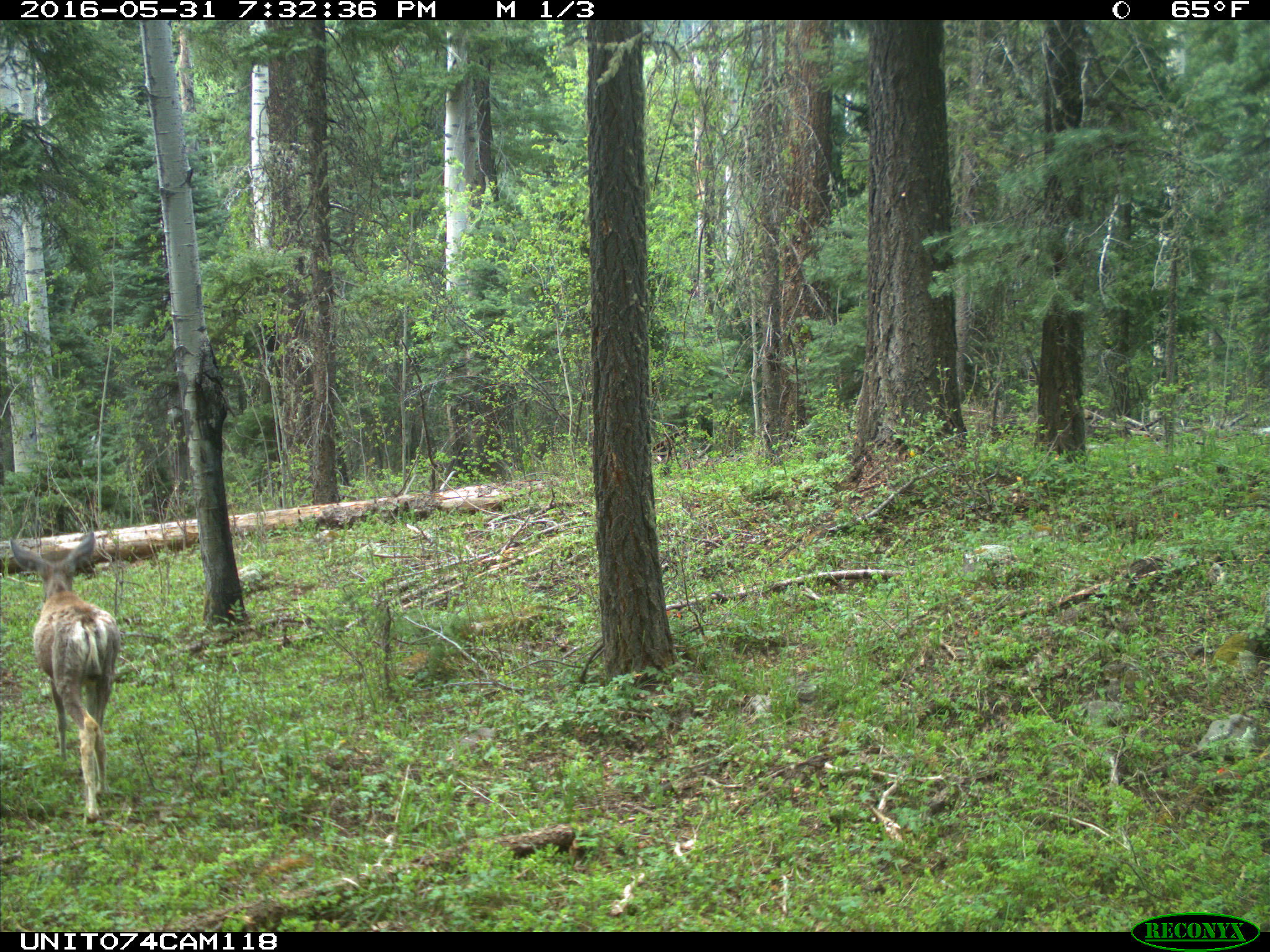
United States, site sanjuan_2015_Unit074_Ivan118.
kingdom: Animalia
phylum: Chordata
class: Mammalia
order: Artiodactyla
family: Cervidae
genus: Odocoileus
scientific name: Odocoileus hemionus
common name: mule deer